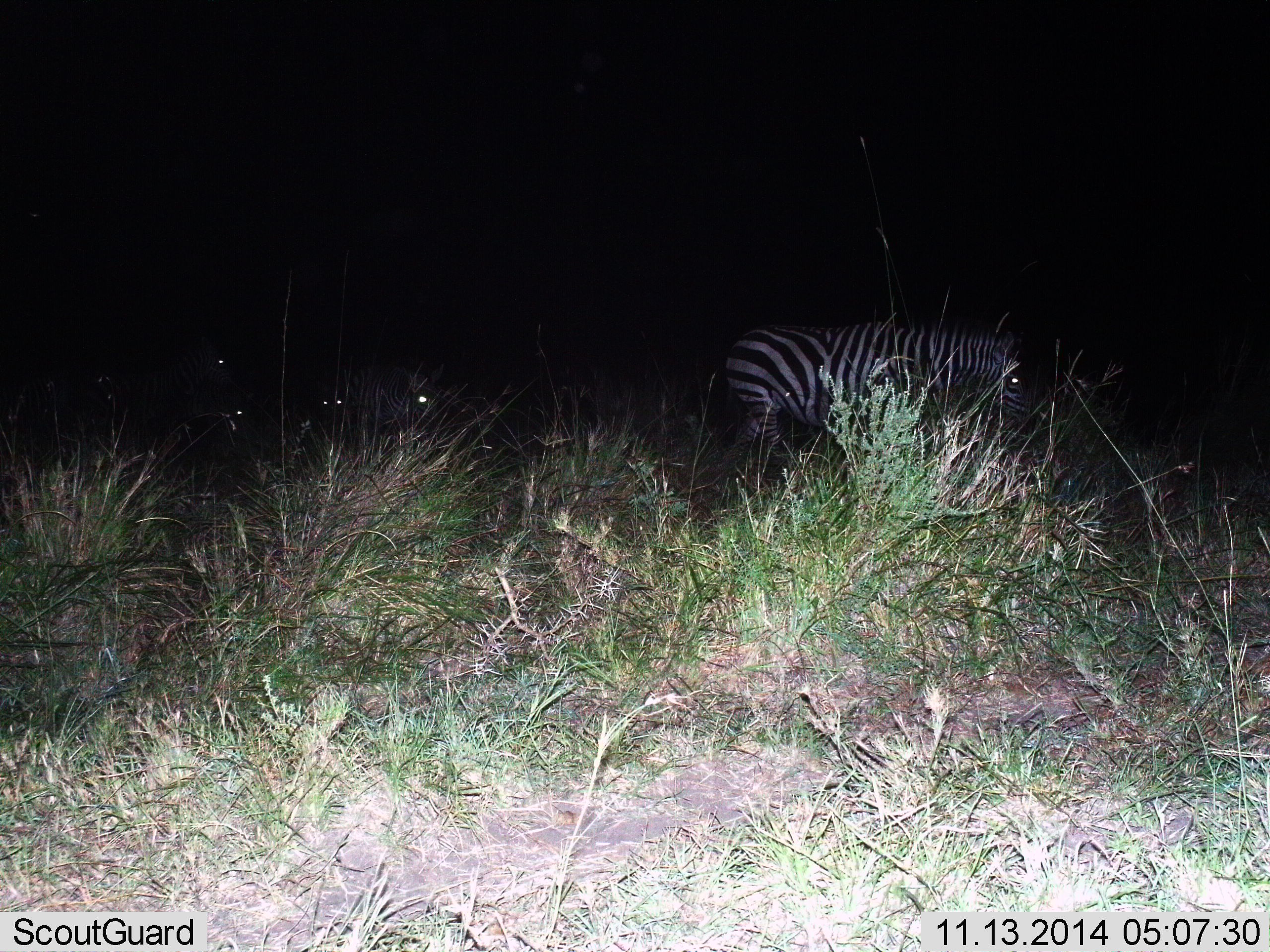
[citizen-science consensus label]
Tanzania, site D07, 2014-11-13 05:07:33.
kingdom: Animalia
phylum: Chordata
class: Mammalia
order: Perissodactyla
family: Equidae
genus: Equus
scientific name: Equus quagga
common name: plains zebra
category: zebra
Zebra (plains zebra) (Equus quagga), count 5. Behavior (volunteer vote fractions): standing 40%, resting 20%, moving 40%, interacting 0%. Young present (vote fraction): 0%. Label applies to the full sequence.